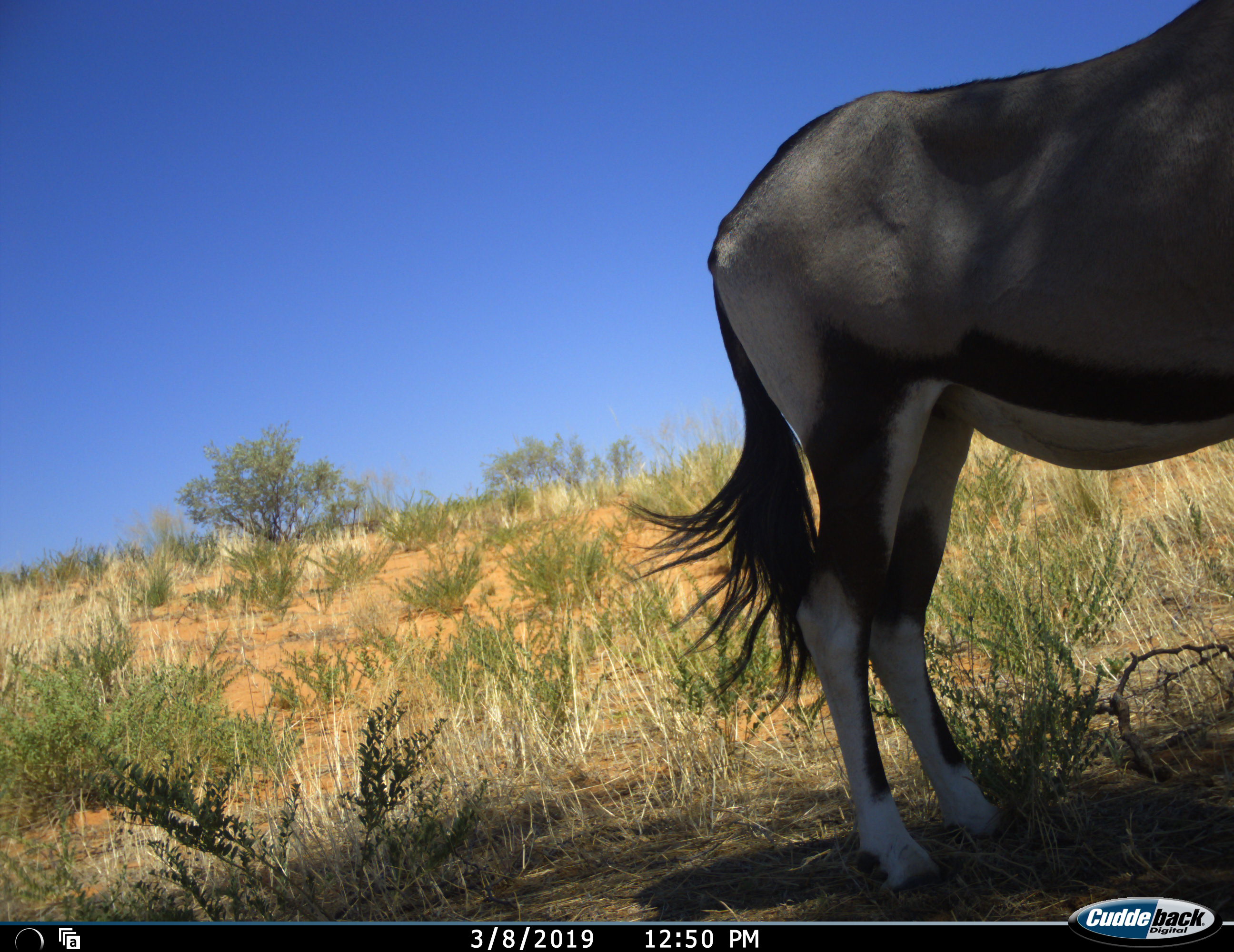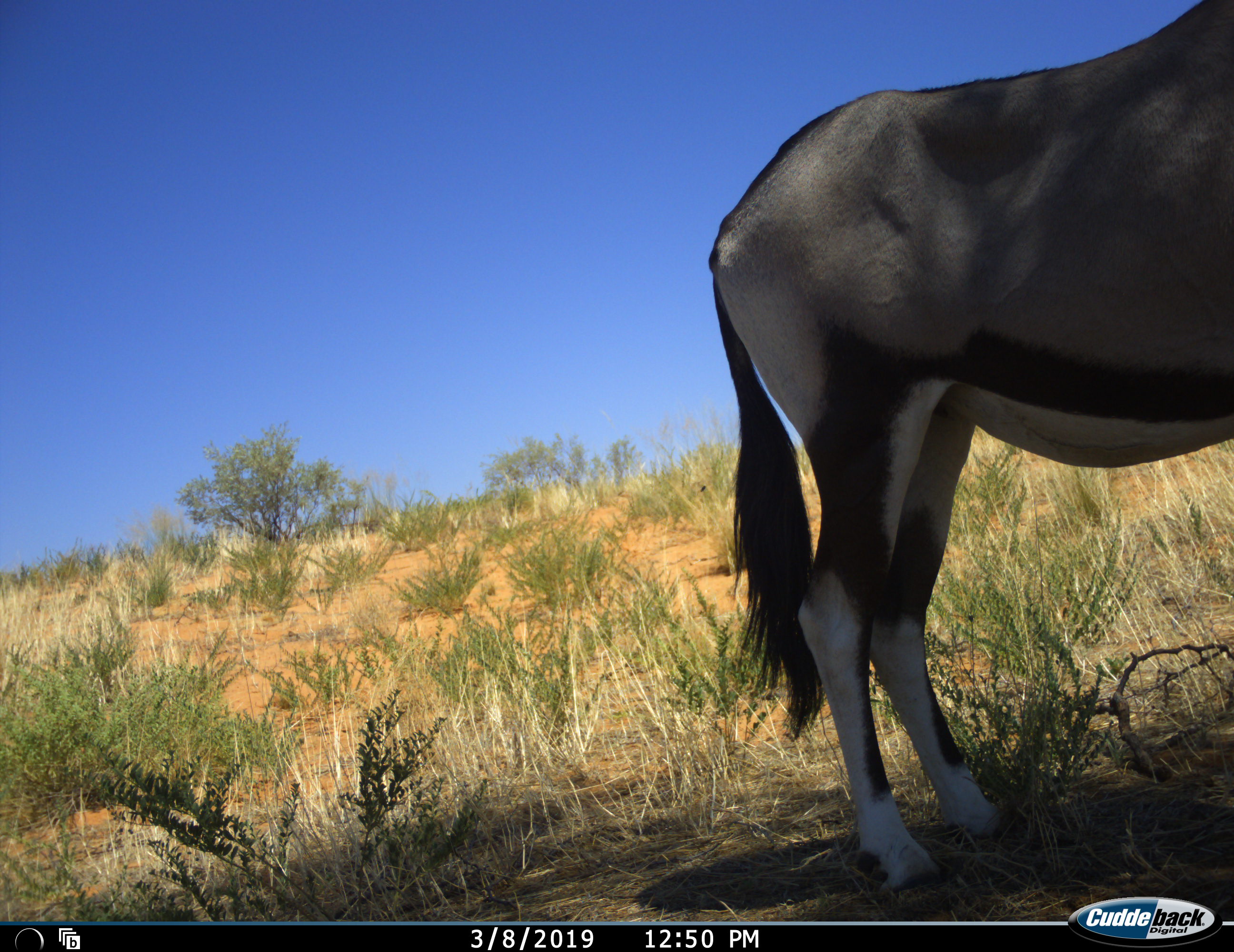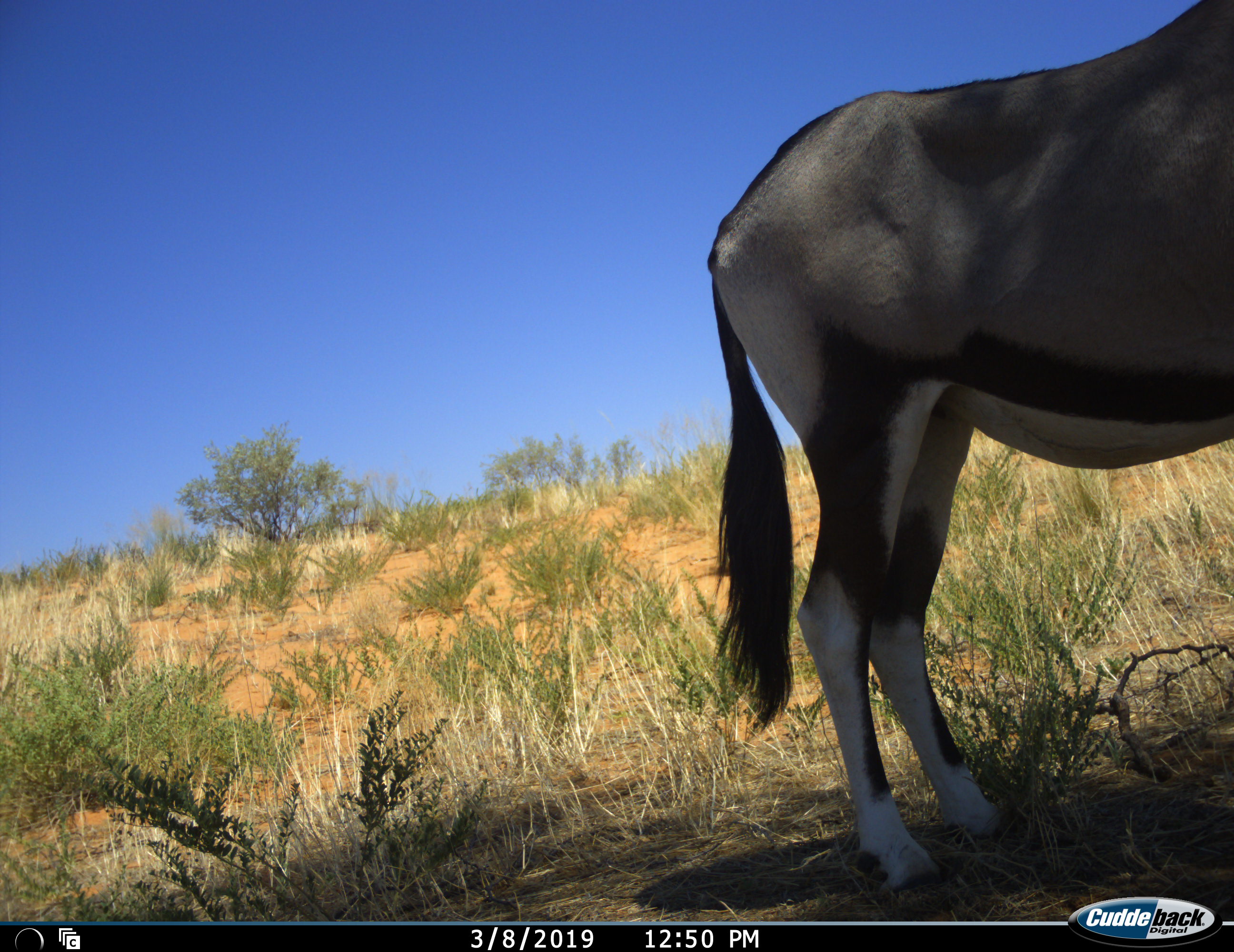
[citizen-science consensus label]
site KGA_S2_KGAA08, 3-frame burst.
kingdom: Animalia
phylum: Chordata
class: Mammalia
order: Artiodactyla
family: Bovidae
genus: Oryx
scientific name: Oryx gazella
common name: gemsbok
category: oryx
Oryx (gemsbok) (Oryx gazella), count 1. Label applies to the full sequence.